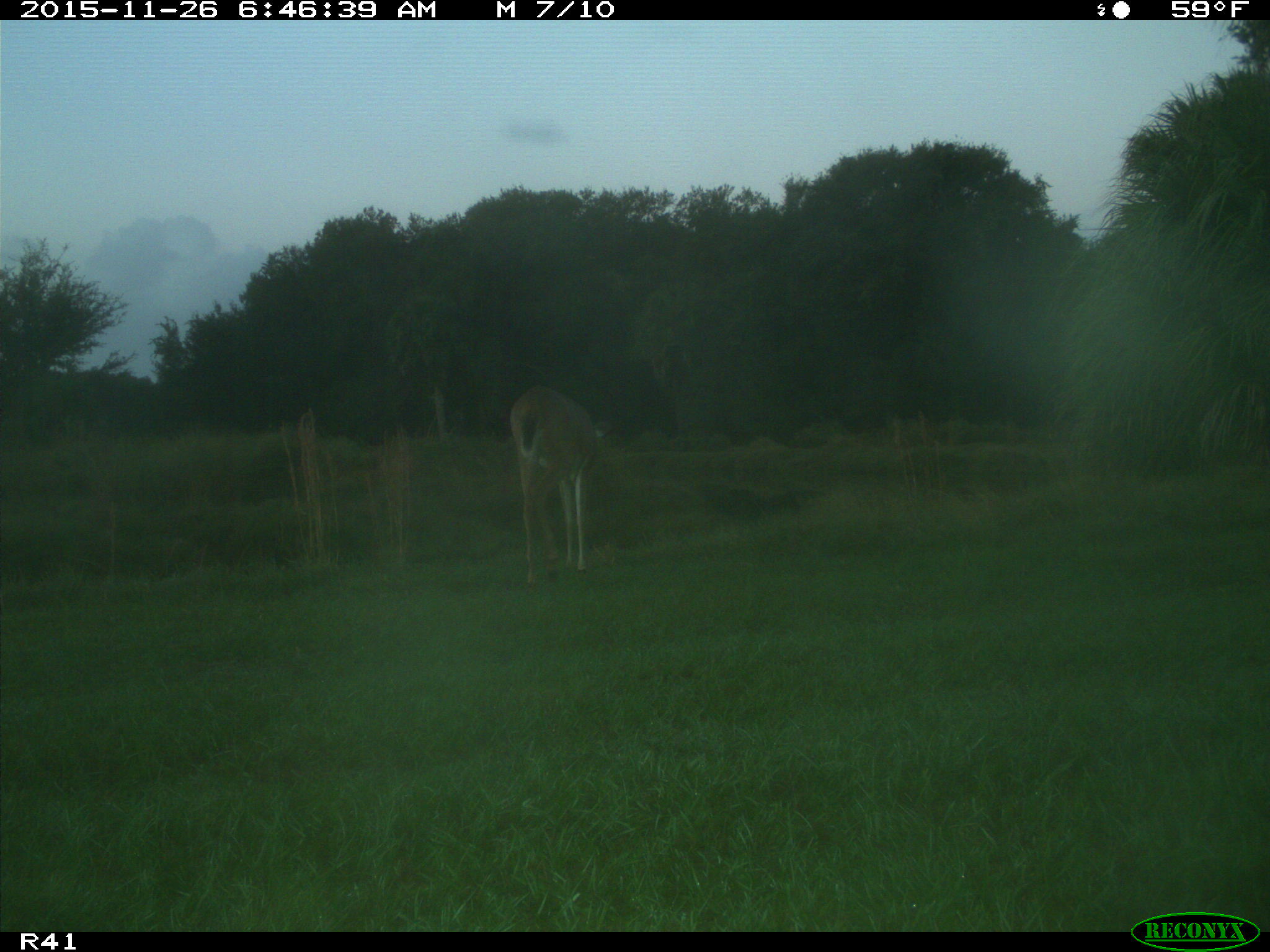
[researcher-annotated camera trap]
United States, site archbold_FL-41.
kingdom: Animalia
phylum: Chordata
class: Mammalia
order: Artiodactyla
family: Cervidae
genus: Odocoileus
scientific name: Odocoileus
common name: deer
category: unidentified deer